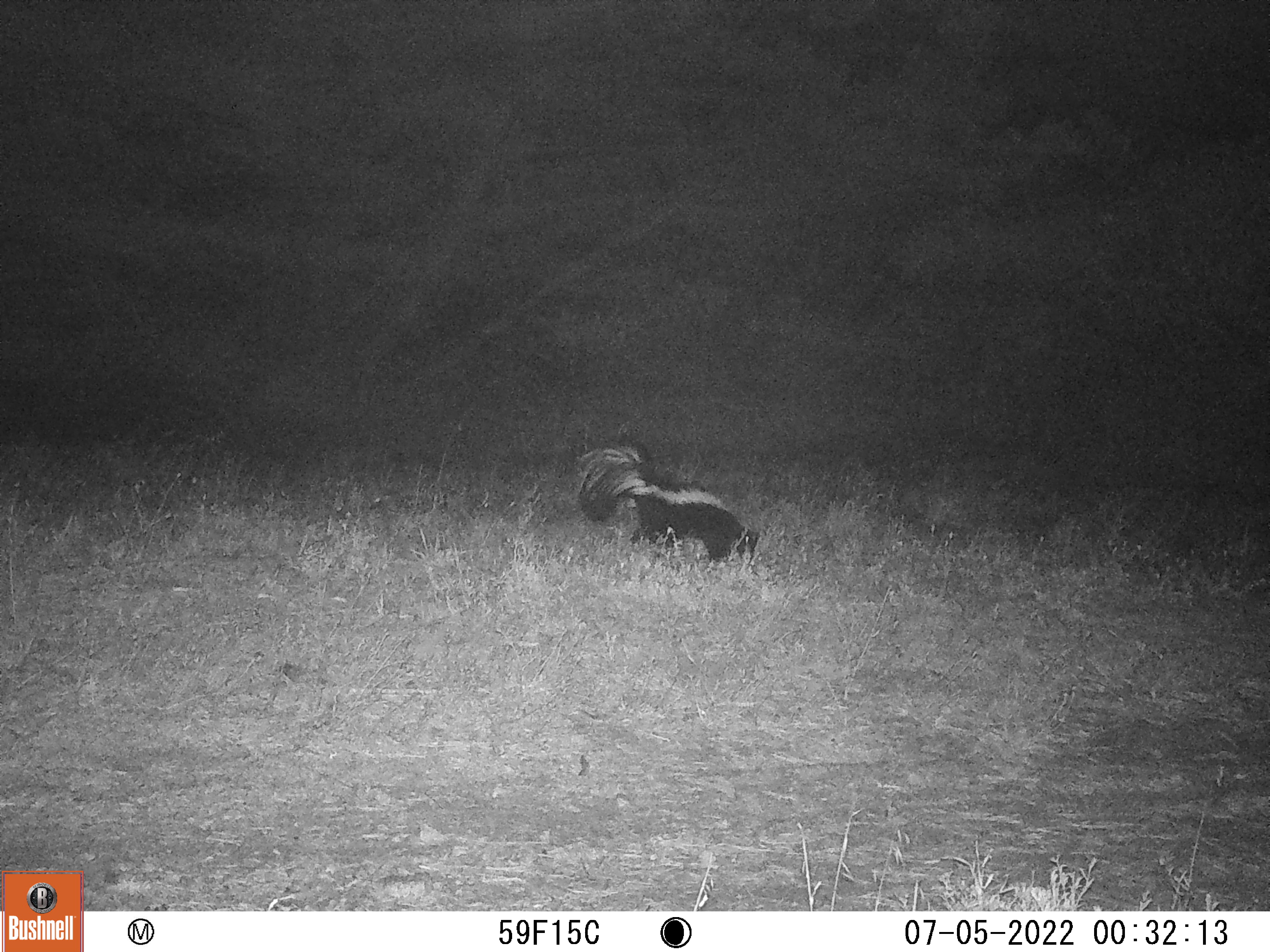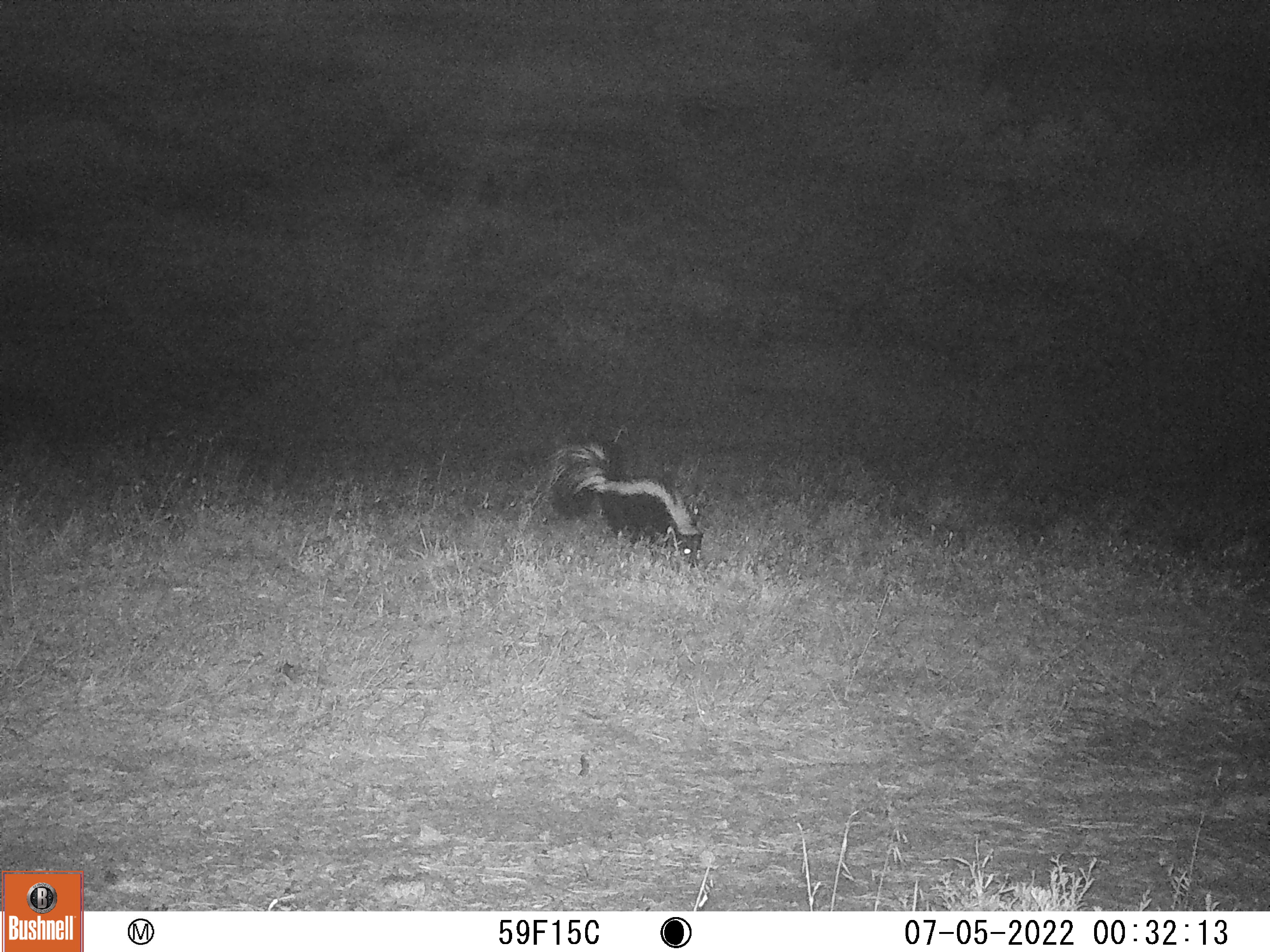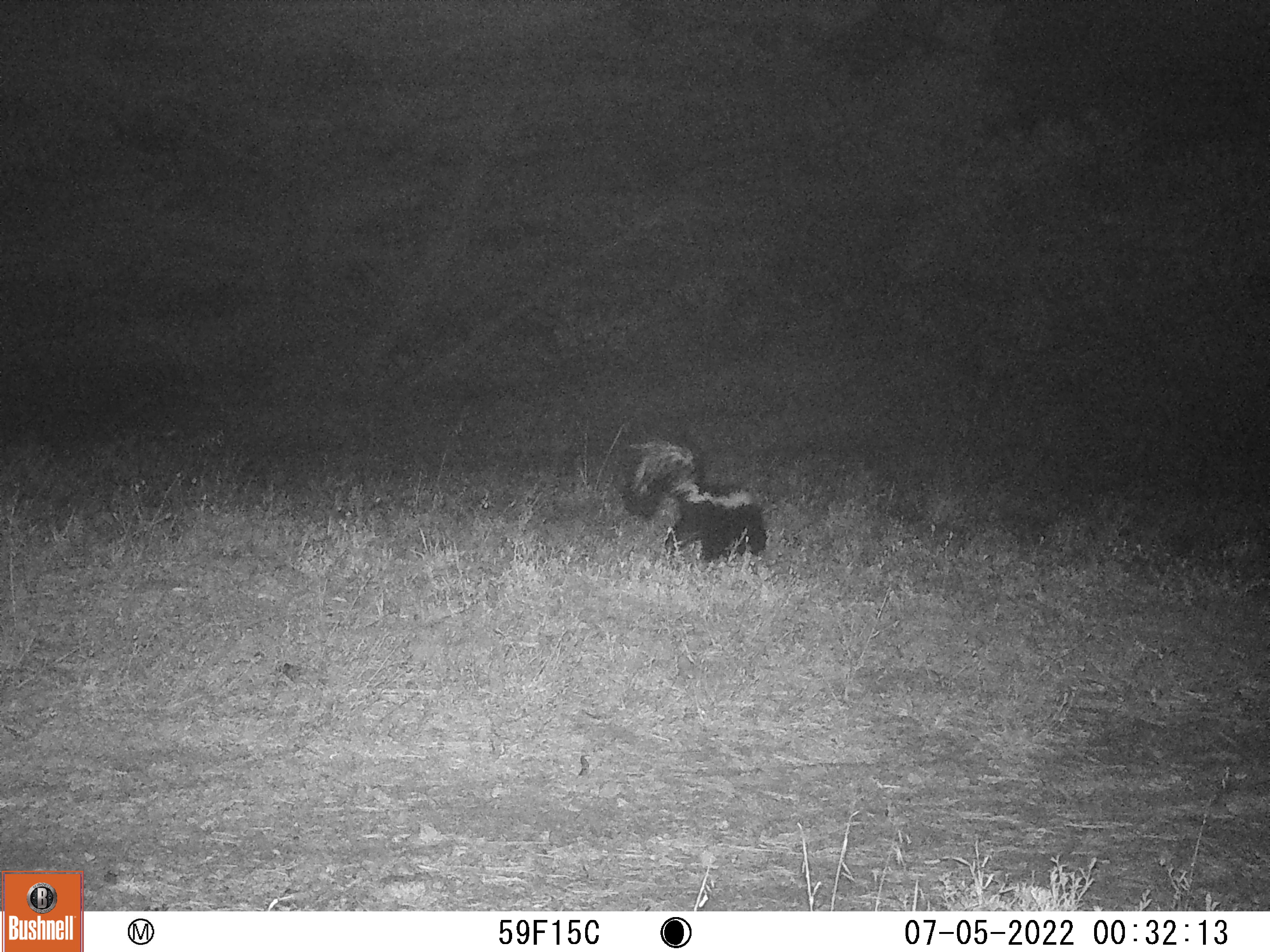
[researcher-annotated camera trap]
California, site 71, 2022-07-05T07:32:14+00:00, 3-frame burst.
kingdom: Animalia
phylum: Chordata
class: Mammalia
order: Carnivora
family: Mephitidae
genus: Mephitis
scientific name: Mephitis mephitis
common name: striped skunk